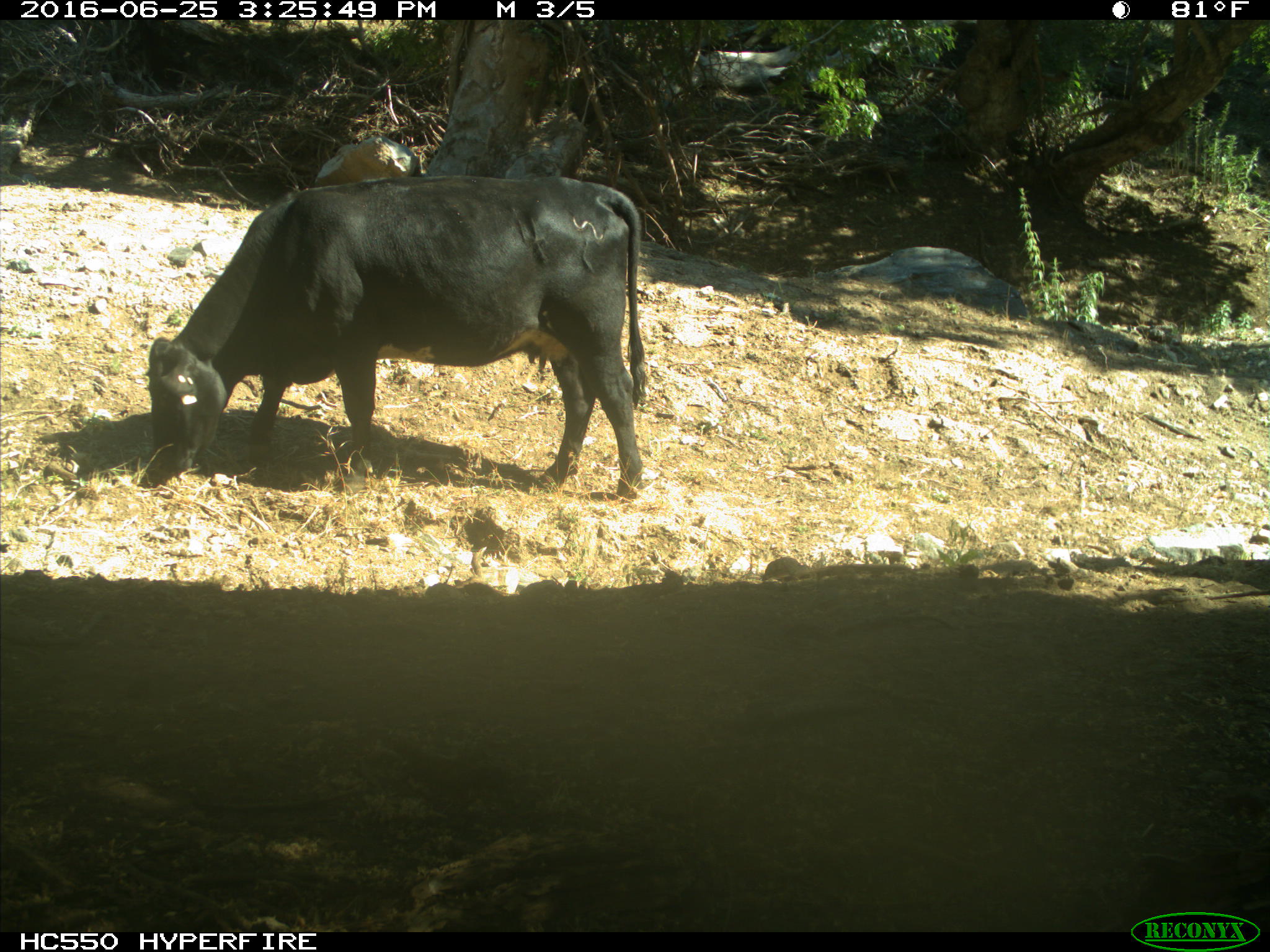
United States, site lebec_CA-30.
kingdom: Animalia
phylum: Chordata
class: Mammalia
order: Artiodactyla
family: Bovidae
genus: Bos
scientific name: Bos taurus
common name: domestic cow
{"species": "Bos taurus (domestic cow)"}